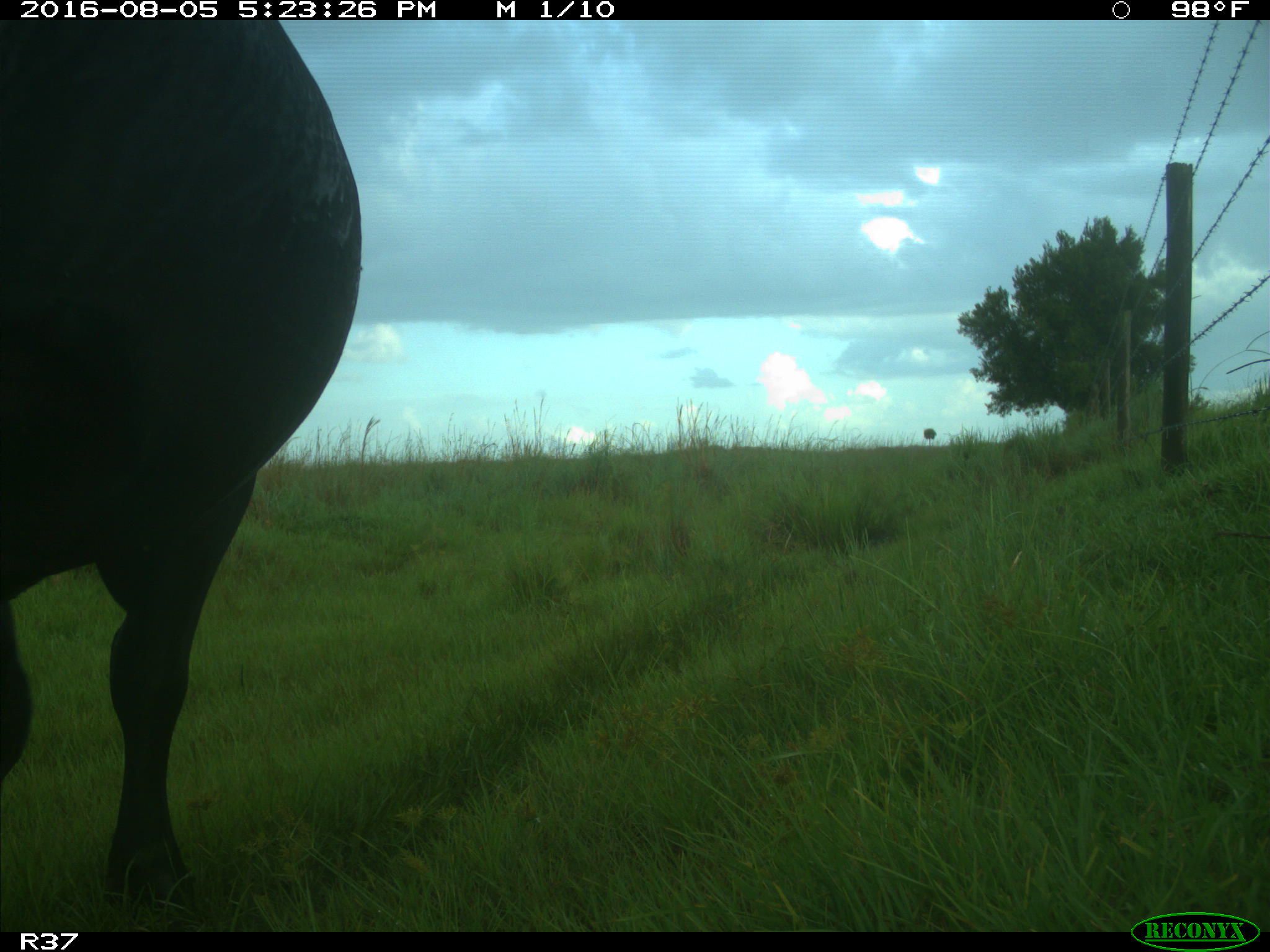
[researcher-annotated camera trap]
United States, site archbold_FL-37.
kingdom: Animalia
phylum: Chordata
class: Mammalia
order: Artiodactyla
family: Bovidae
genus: Bos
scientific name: Bos taurus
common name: domestic cow